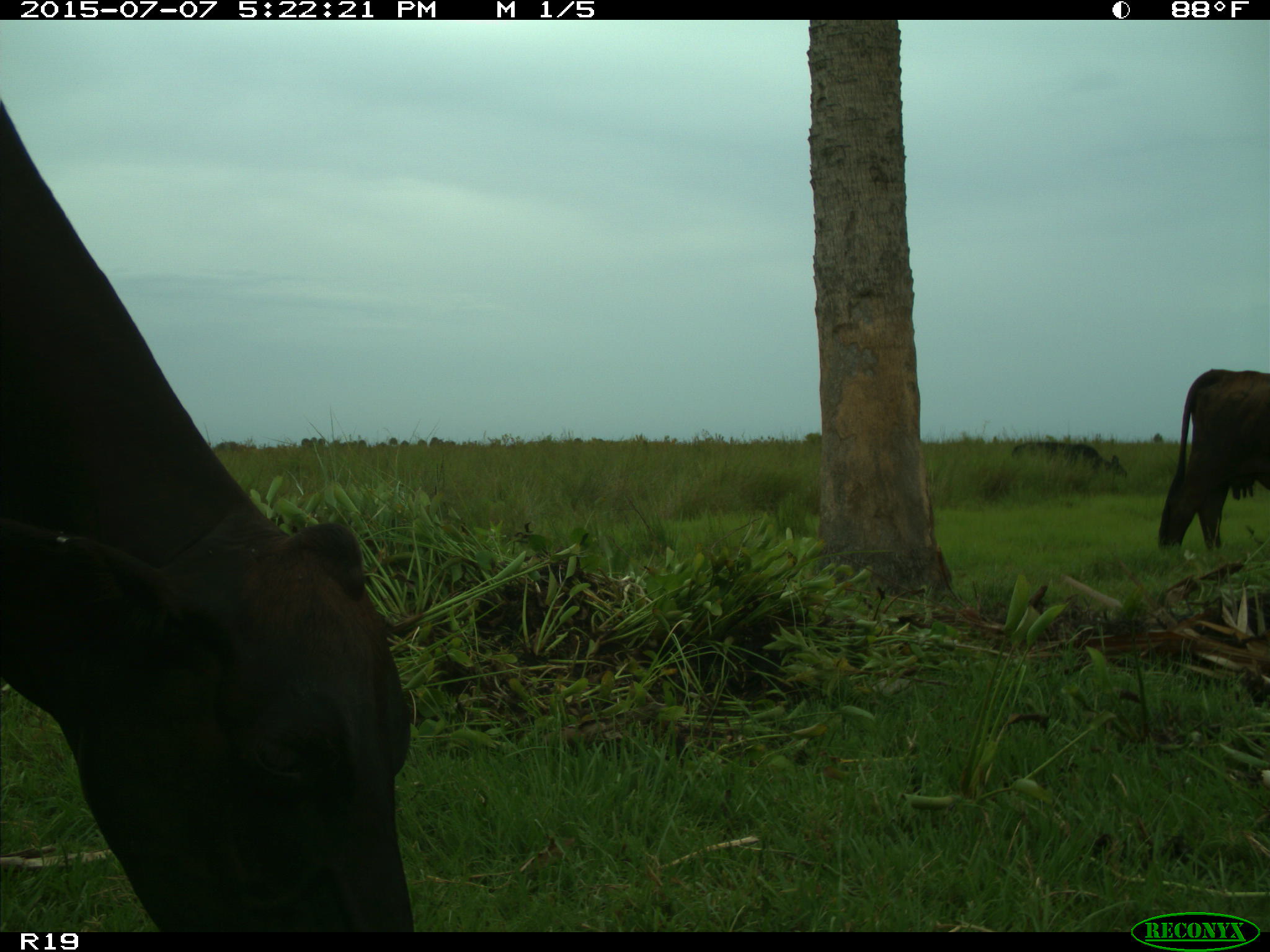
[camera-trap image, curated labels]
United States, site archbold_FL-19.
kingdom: Animalia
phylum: Chordata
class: Mammalia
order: Artiodactyla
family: Bovidae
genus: Bos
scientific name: Bos taurus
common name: domestic cow